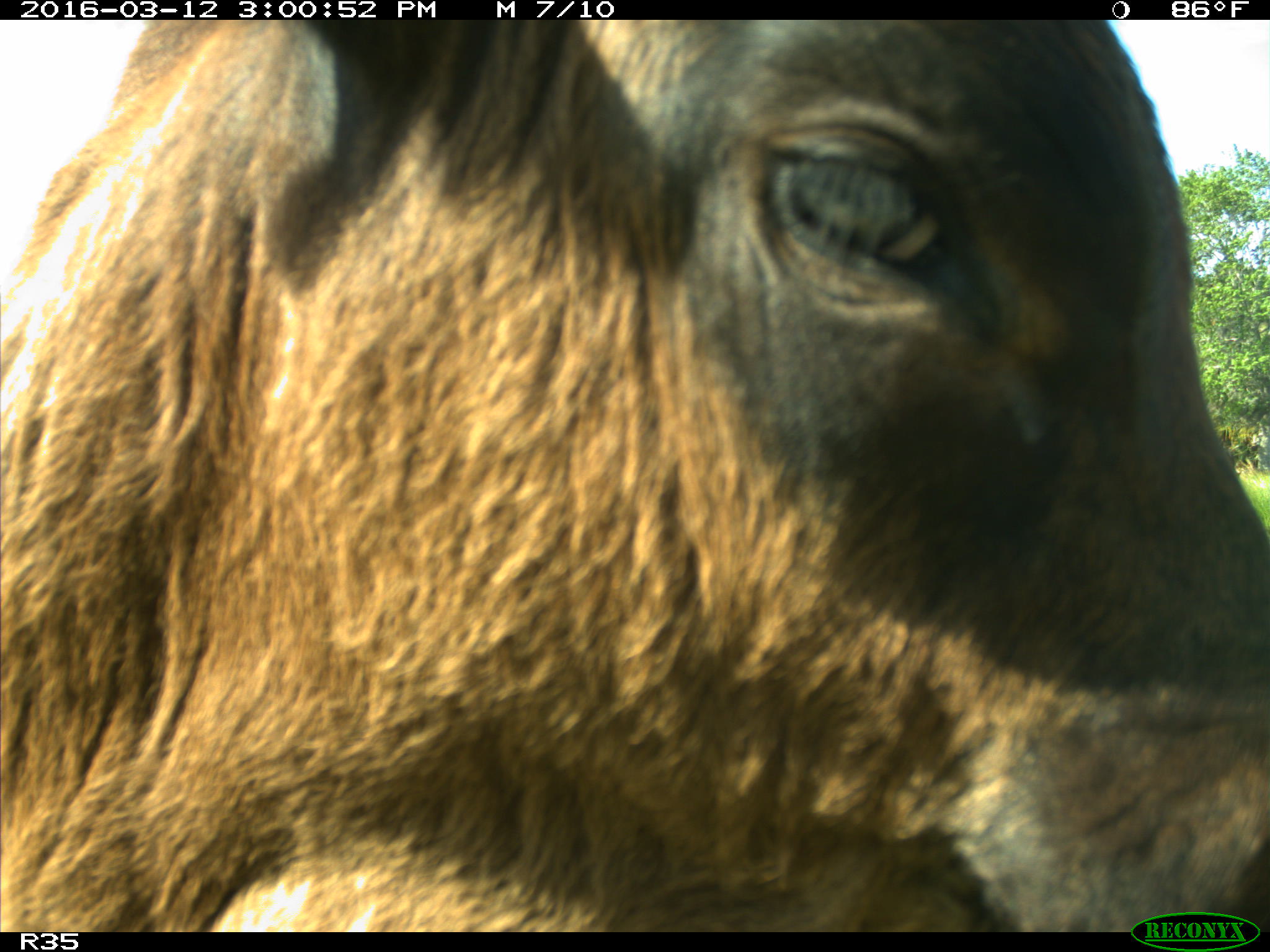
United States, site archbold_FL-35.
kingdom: Animalia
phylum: Chordata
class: Mammalia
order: Artiodactyla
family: Bovidae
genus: Bos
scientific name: Bos taurus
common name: domestic cow